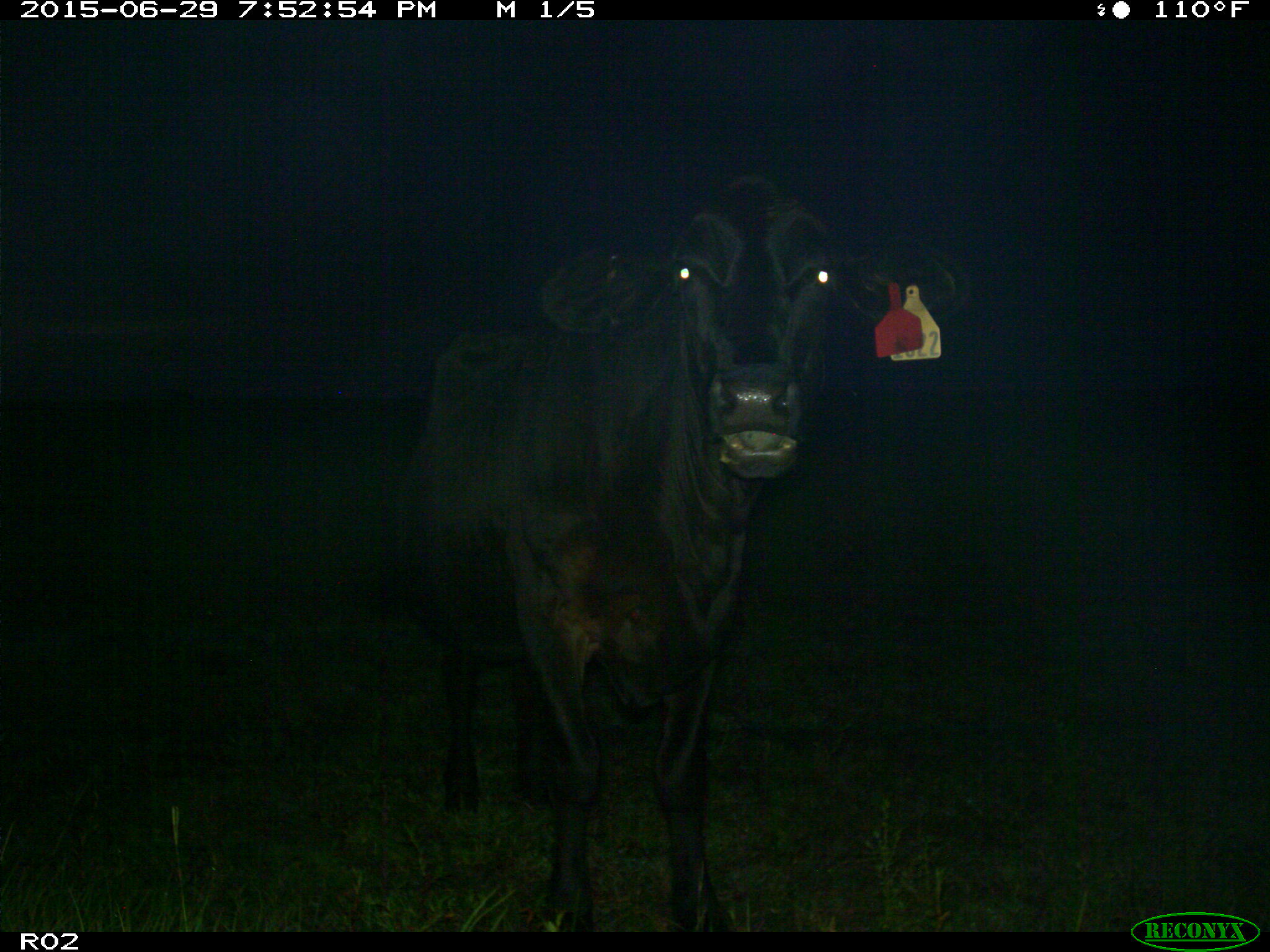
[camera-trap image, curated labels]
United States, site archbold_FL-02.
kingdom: Animalia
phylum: Chordata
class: Mammalia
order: Artiodactyla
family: Bovidae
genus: Bos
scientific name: Bos taurus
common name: domestic cow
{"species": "Bos taurus (domestic cow)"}